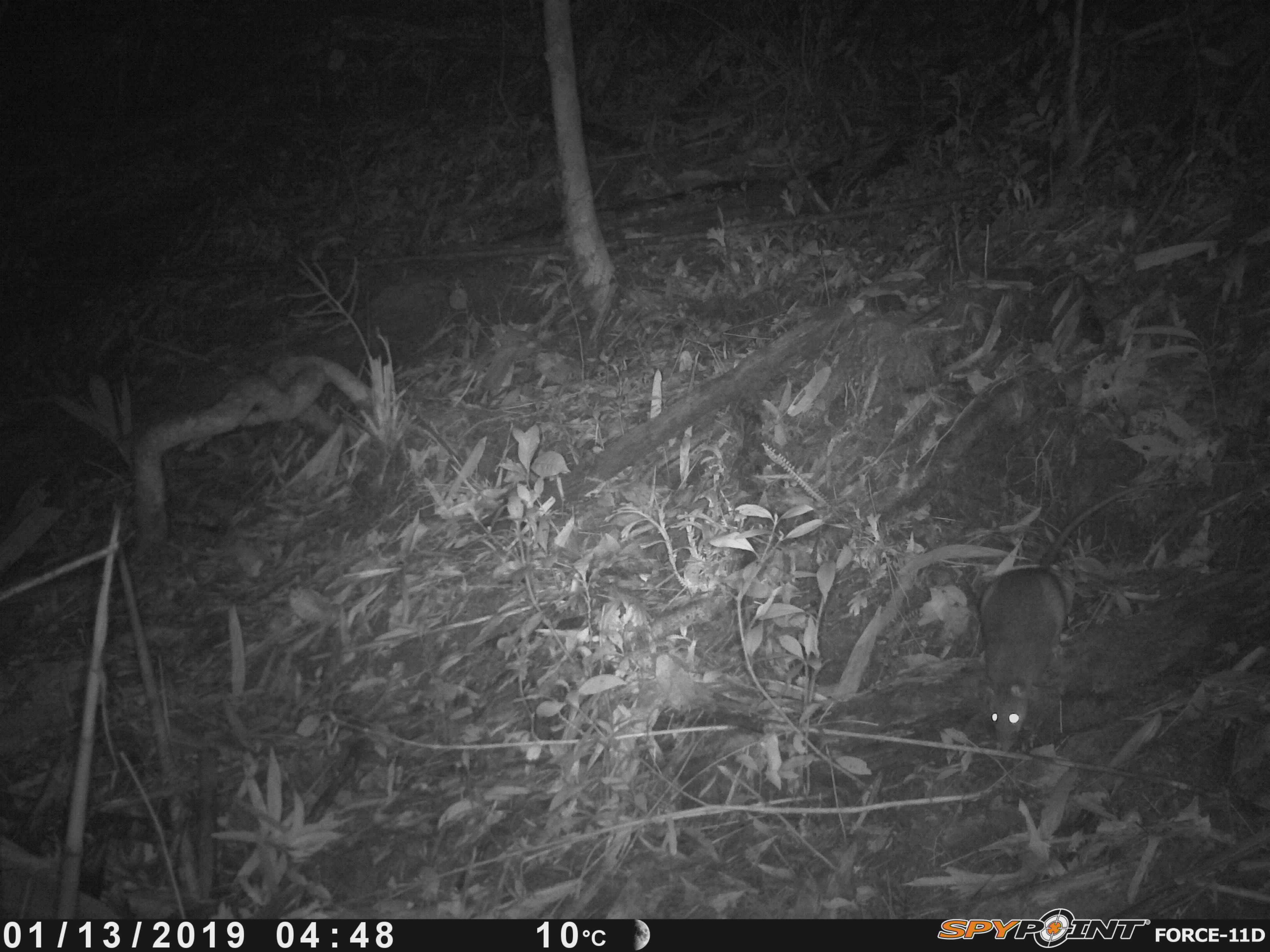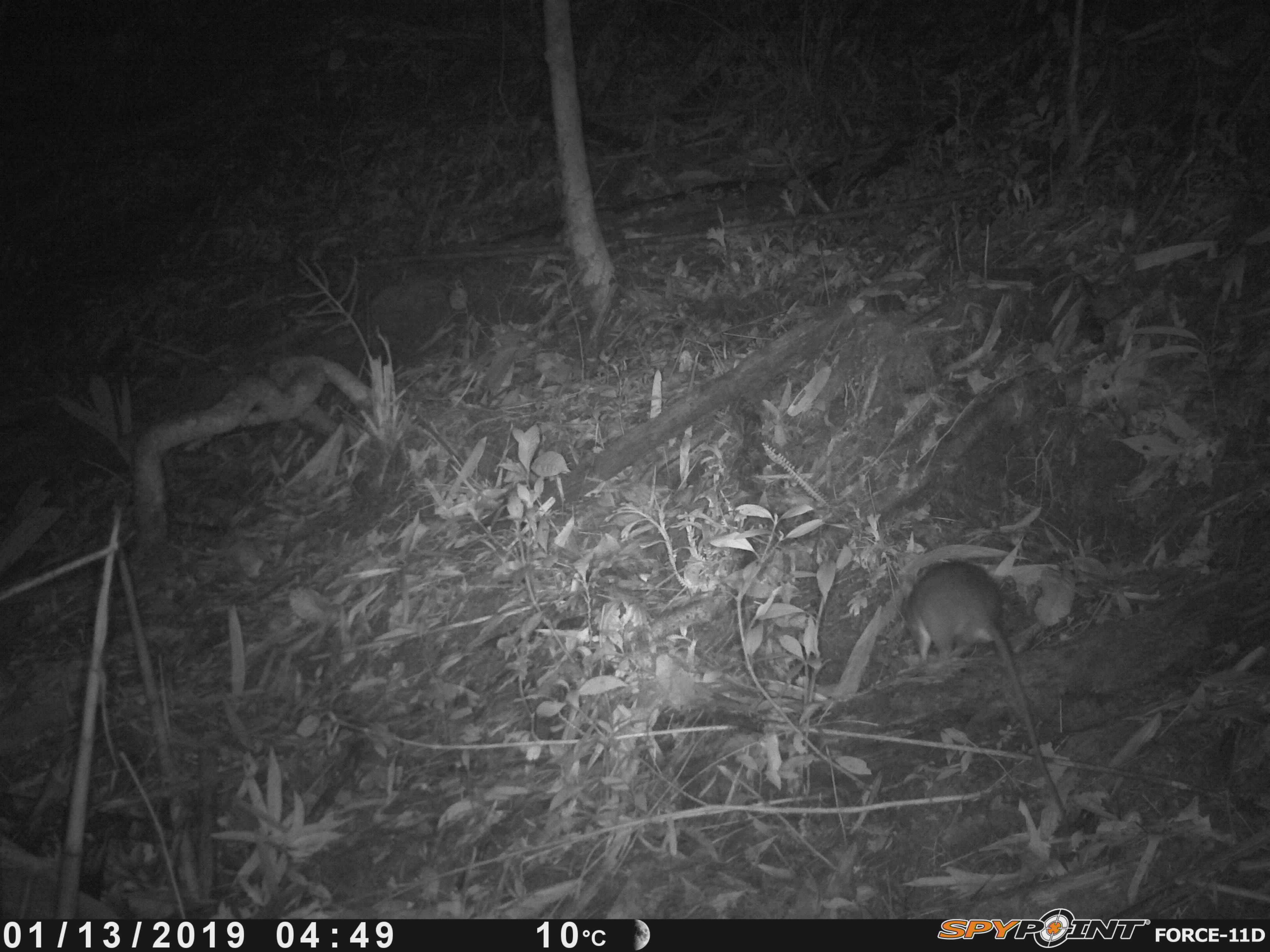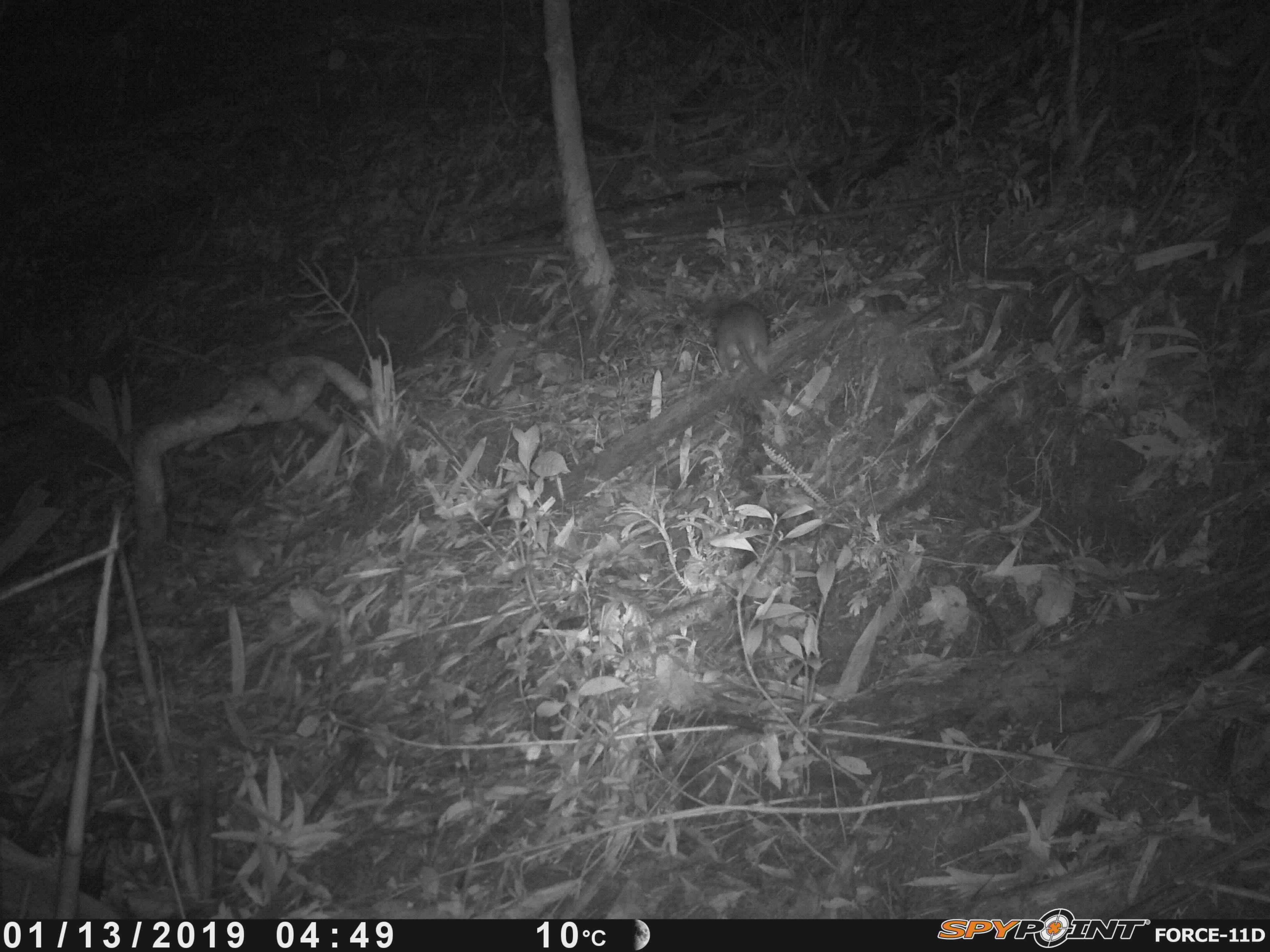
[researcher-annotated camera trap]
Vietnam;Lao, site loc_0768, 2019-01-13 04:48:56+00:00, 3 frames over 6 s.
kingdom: Animalia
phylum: Chordata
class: Mammalia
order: Rodentia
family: Muridae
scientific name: Muridae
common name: old-world mice and rats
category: unidentified murid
Unidentified murid (old-world mice and rats) (Muridae). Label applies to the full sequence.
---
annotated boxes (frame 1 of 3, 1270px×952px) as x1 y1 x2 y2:
unidentified murid: 974 476 1208 754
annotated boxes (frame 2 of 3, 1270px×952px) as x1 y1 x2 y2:
unidentified murid: 904 560 1079 838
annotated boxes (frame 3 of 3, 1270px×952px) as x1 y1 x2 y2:
unidentified murid: 713 300 832 436